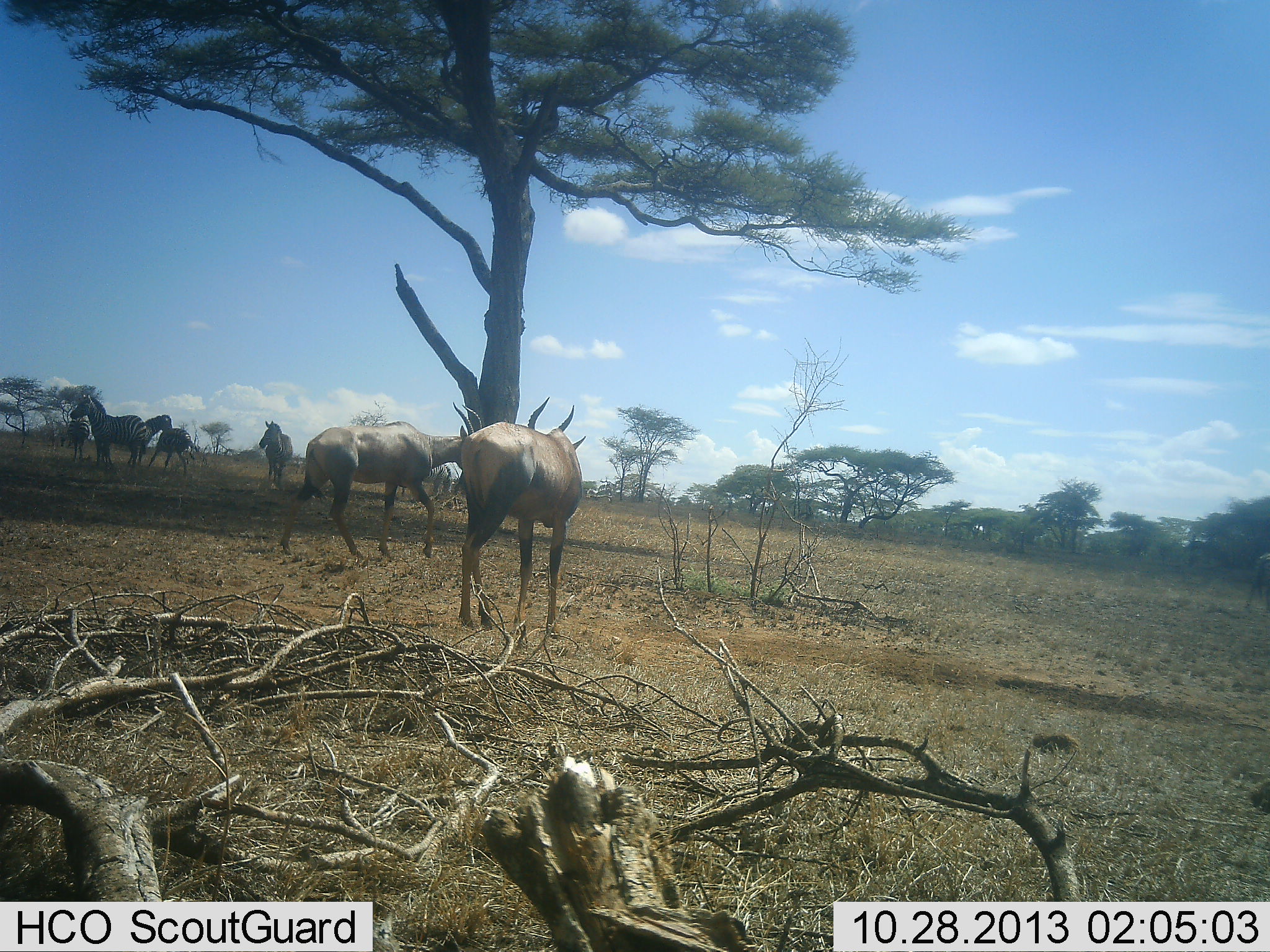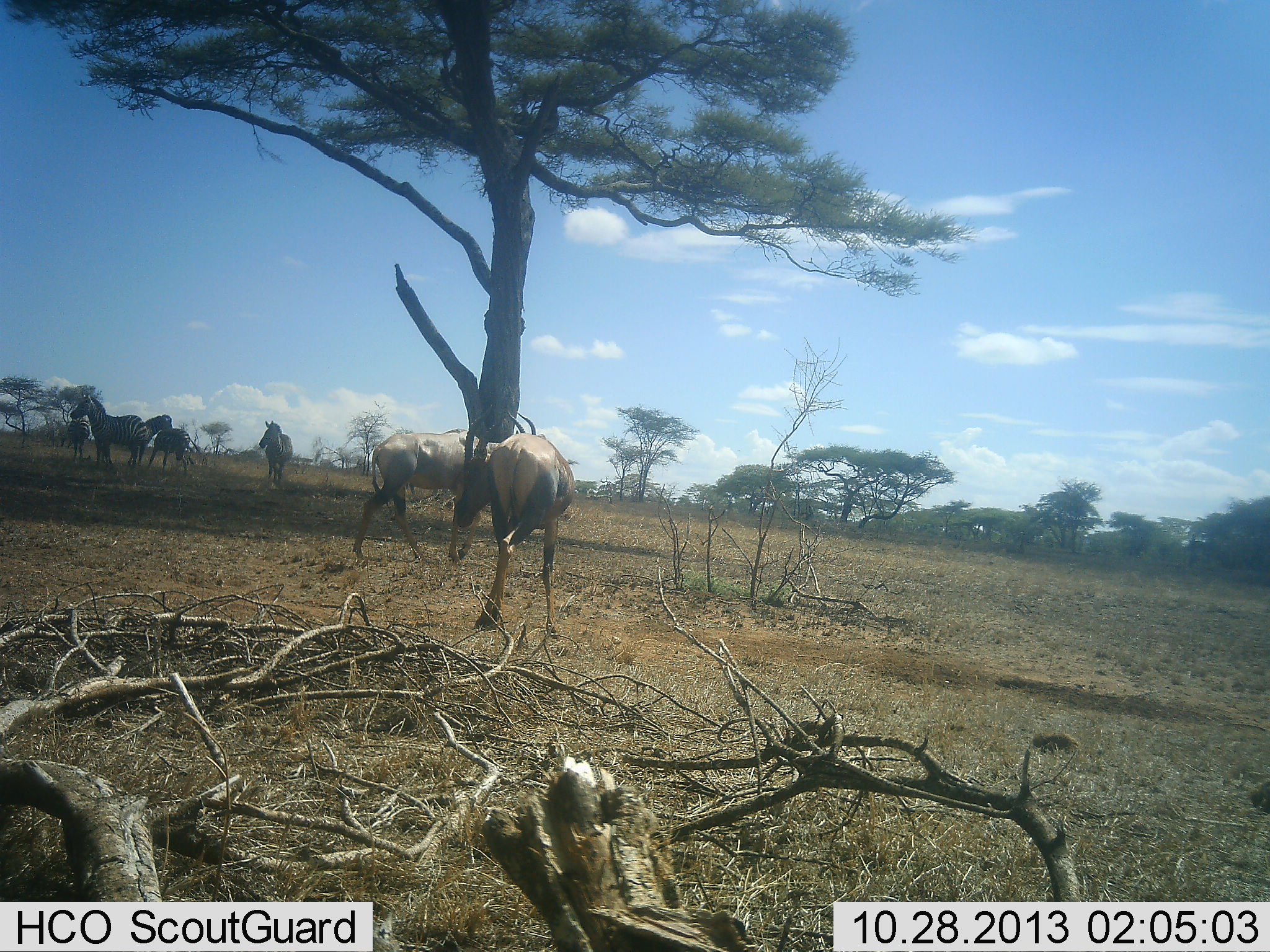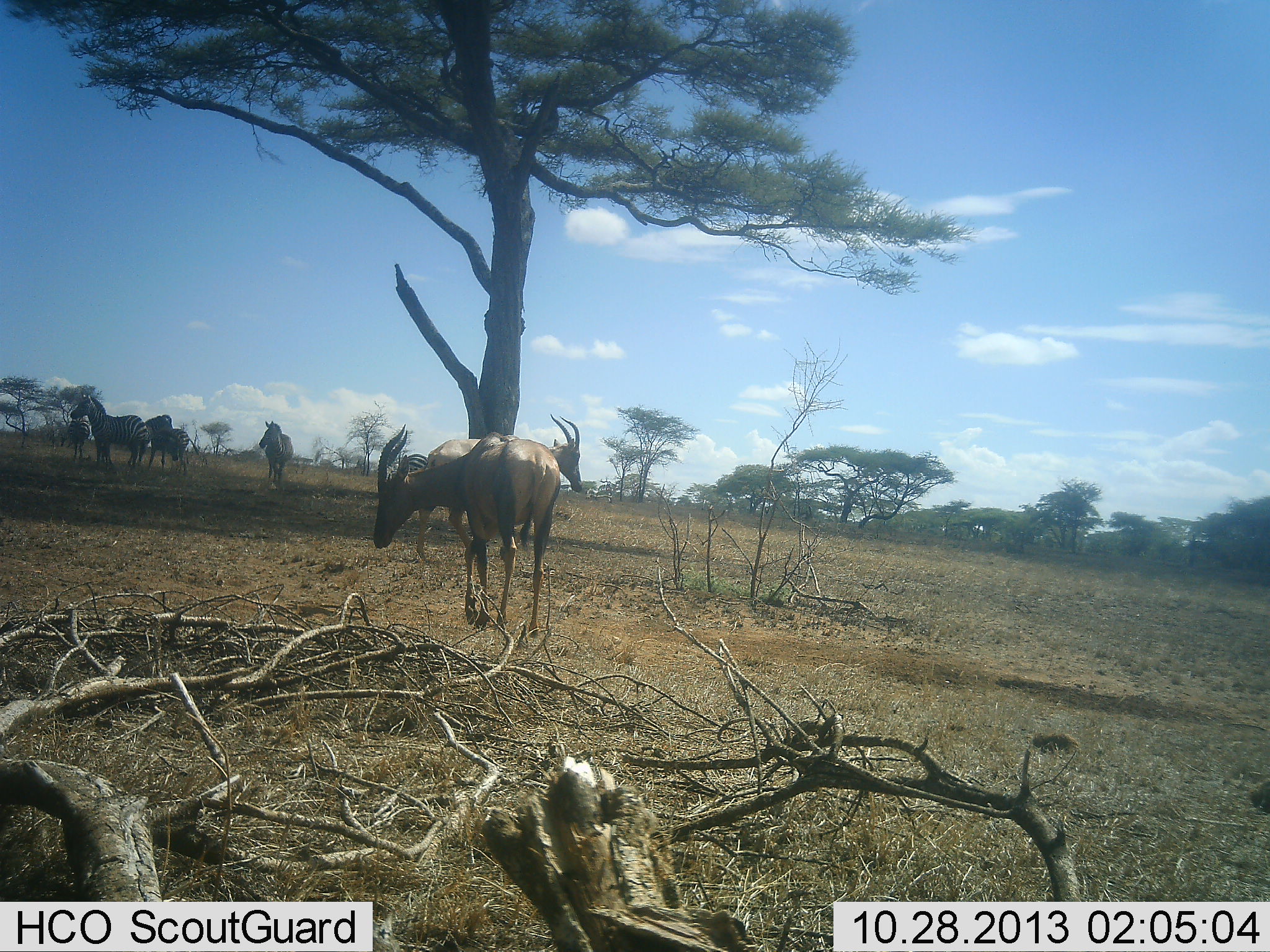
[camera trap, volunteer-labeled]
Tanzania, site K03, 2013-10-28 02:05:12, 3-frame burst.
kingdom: Animalia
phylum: Chordata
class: Mammalia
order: Artiodactyla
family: Bovidae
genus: Damaliscus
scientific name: Damaliscus lunatus jimela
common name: topi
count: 2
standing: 73%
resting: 9%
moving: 36%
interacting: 0%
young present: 0%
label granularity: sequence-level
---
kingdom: Animalia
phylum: Chordata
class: Mammalia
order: Perissodactyla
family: Equidae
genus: Equus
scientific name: Equus quagga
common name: plains zebra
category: zebra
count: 5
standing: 92%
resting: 8%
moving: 15%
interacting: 0%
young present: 8%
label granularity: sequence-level